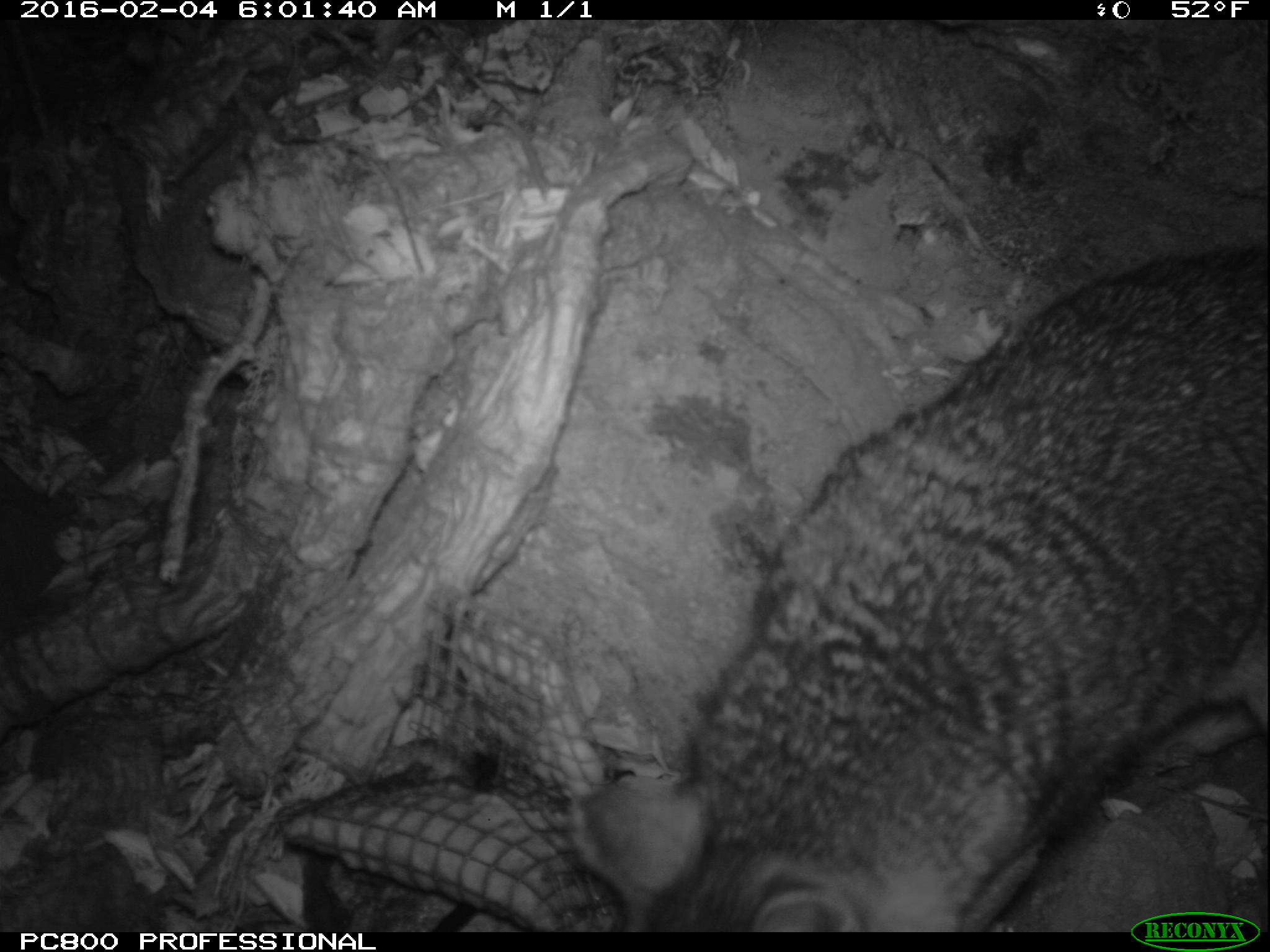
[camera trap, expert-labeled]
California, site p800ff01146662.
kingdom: Animalia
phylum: Chordata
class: Mammalia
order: Carnivora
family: Canidae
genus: Urocyon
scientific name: Urocyon littoralis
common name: island fox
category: fox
Fox (island fox) (Urocyon littoralis).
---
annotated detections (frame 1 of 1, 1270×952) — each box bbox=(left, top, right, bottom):
fox: bbox=(569, 247, 1269, 932)